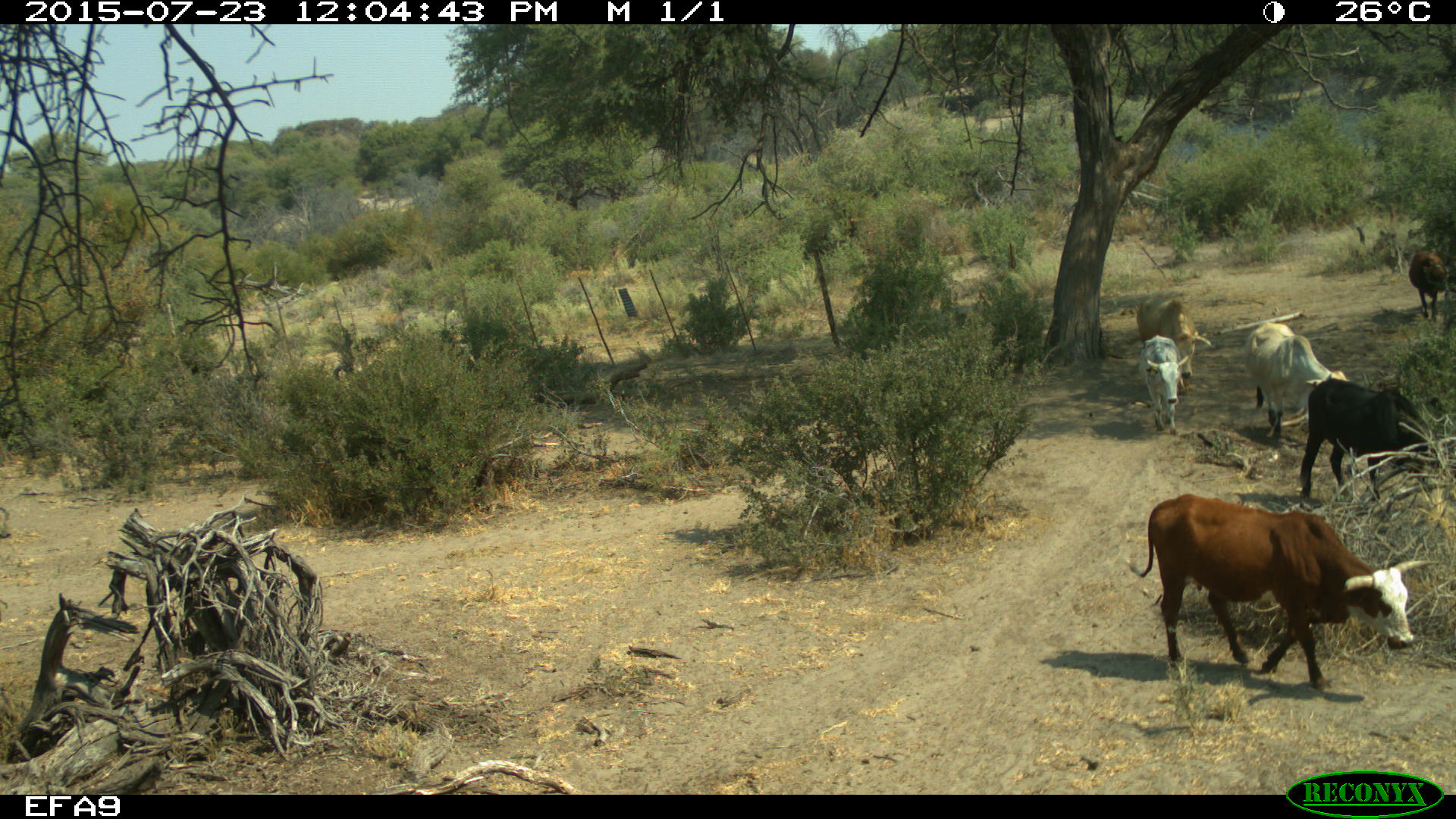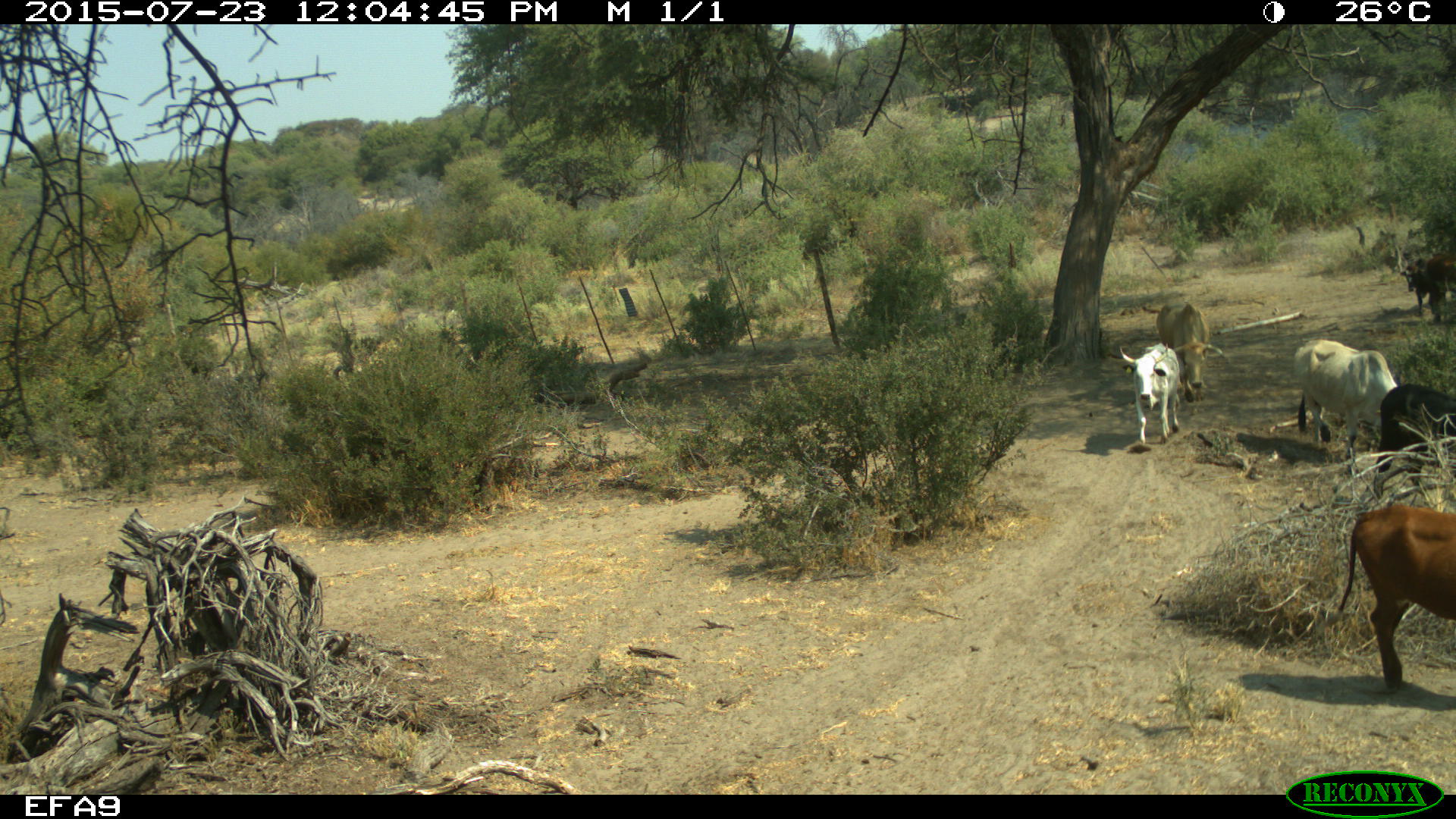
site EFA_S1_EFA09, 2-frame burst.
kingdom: Animalia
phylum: Chordata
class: Mammalia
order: Artiodactyla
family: Bovidae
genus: Bos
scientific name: Bos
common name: cattle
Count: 5.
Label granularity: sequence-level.